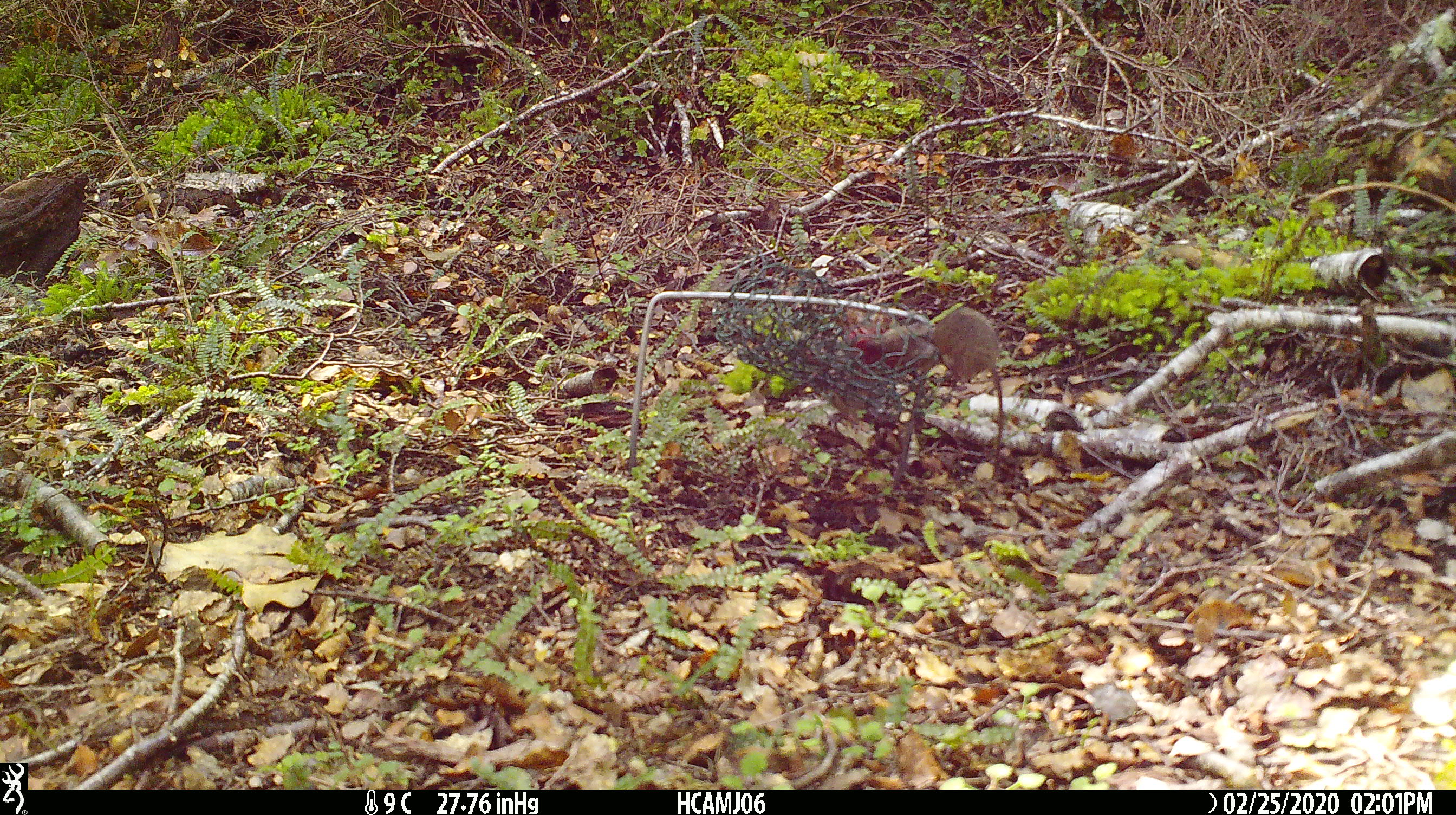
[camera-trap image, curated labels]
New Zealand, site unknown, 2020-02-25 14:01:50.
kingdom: Animalia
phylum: Chordata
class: Mammalia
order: Rodentia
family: Muridae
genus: Mus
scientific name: Mus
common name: mouse